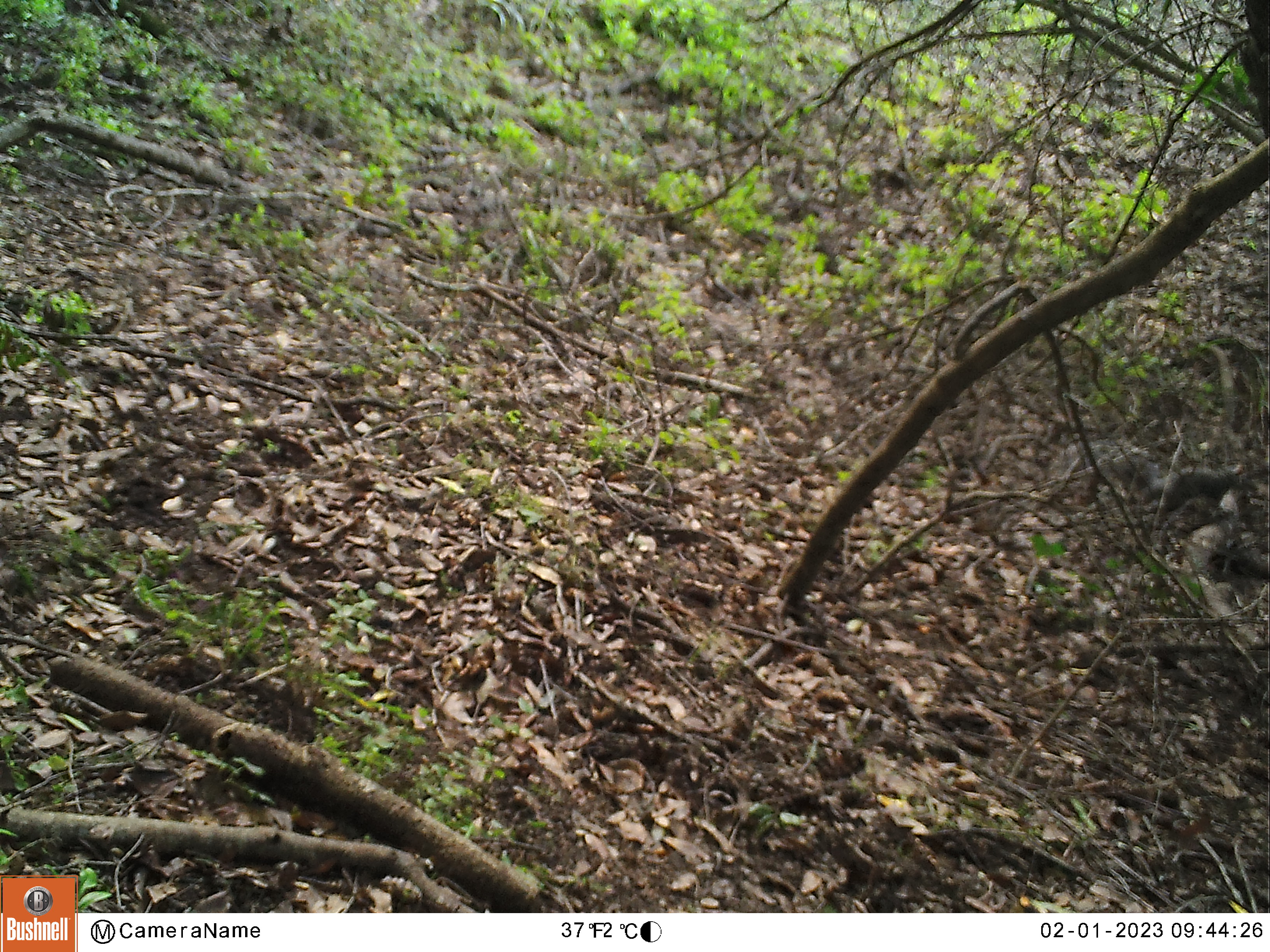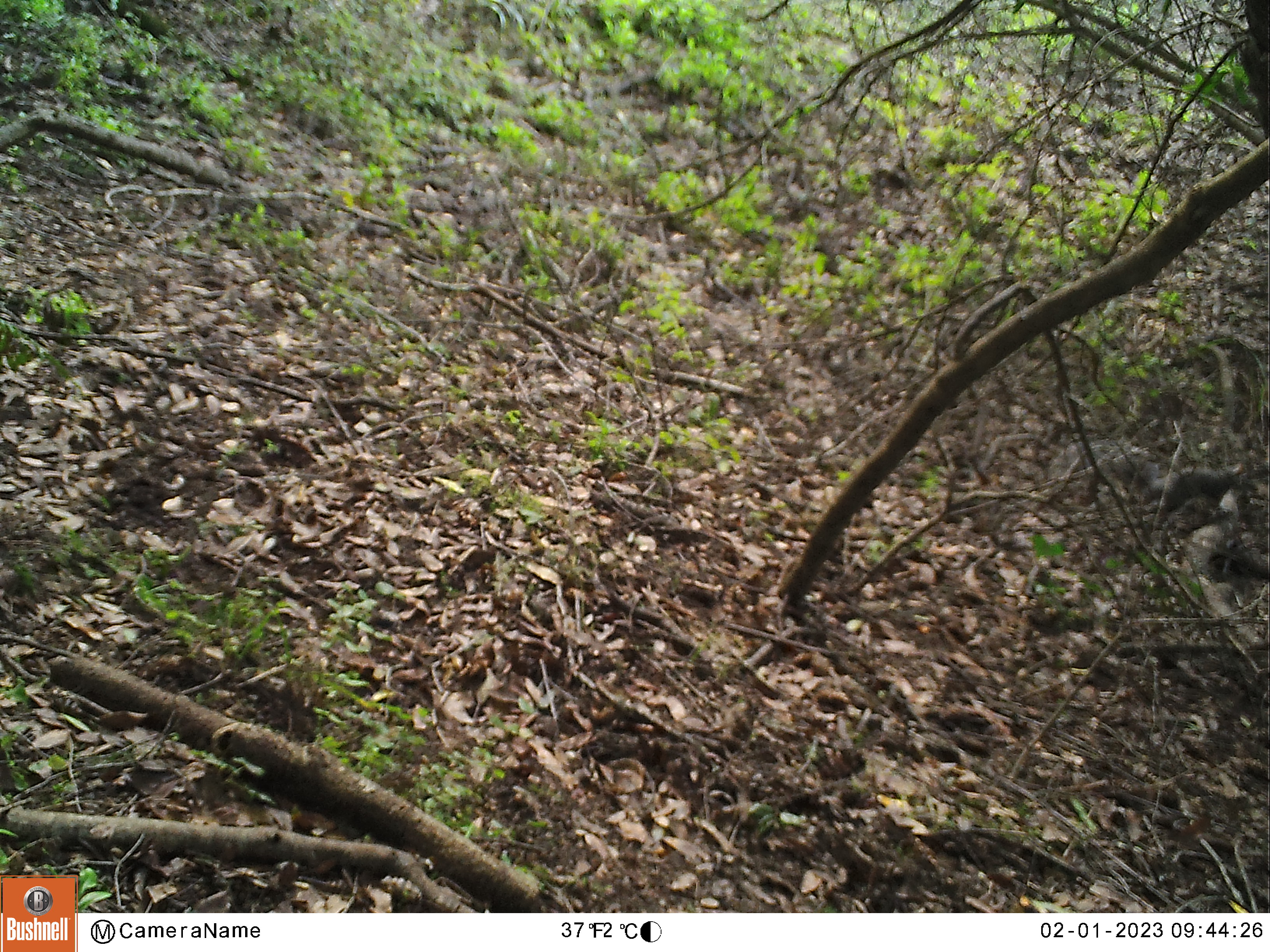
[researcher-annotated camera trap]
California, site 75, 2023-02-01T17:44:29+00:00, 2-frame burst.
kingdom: Animalia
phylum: Chordata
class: Mammalia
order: Rodentia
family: Sciuridae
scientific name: Sciuridae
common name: squirrel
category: unknown squirrel